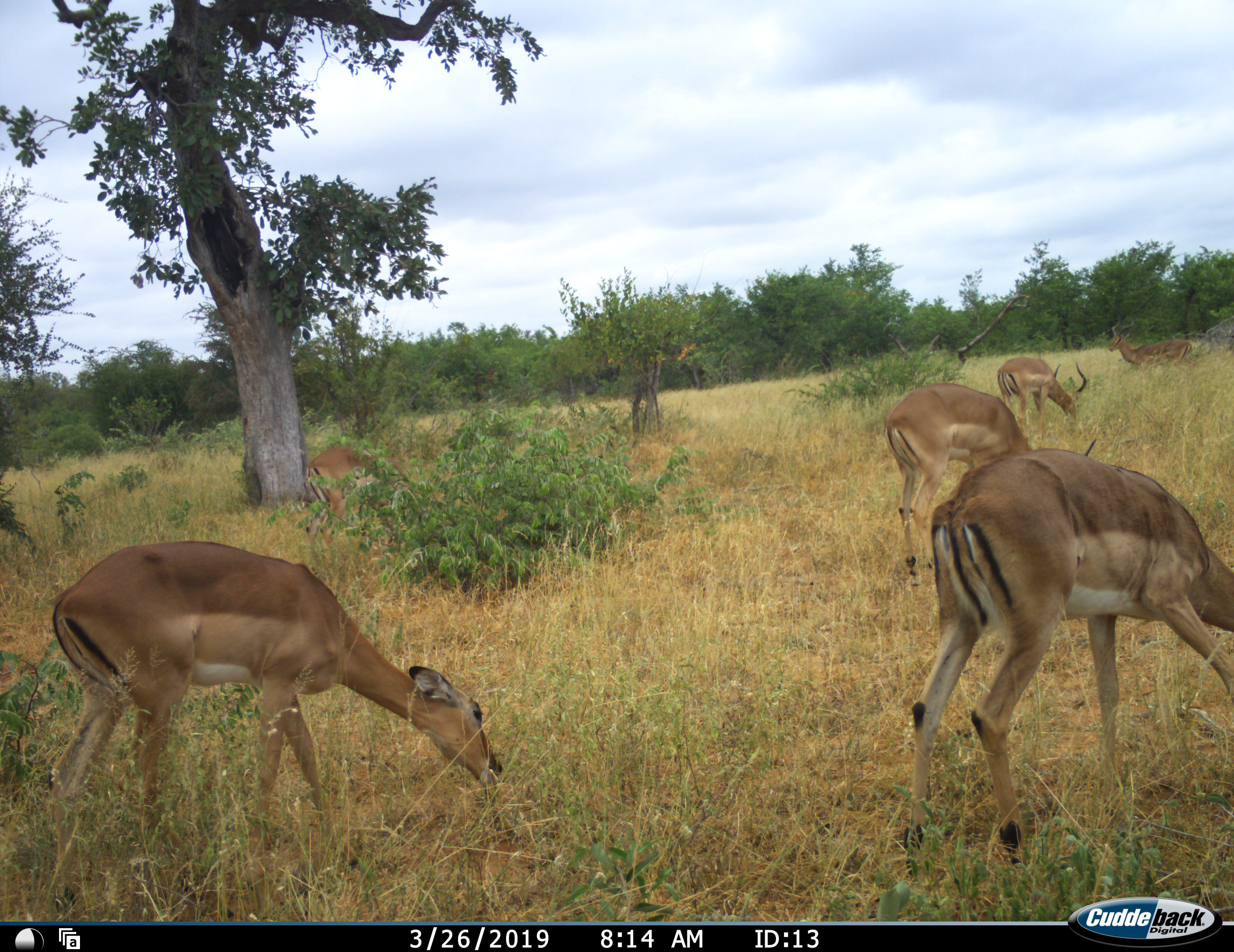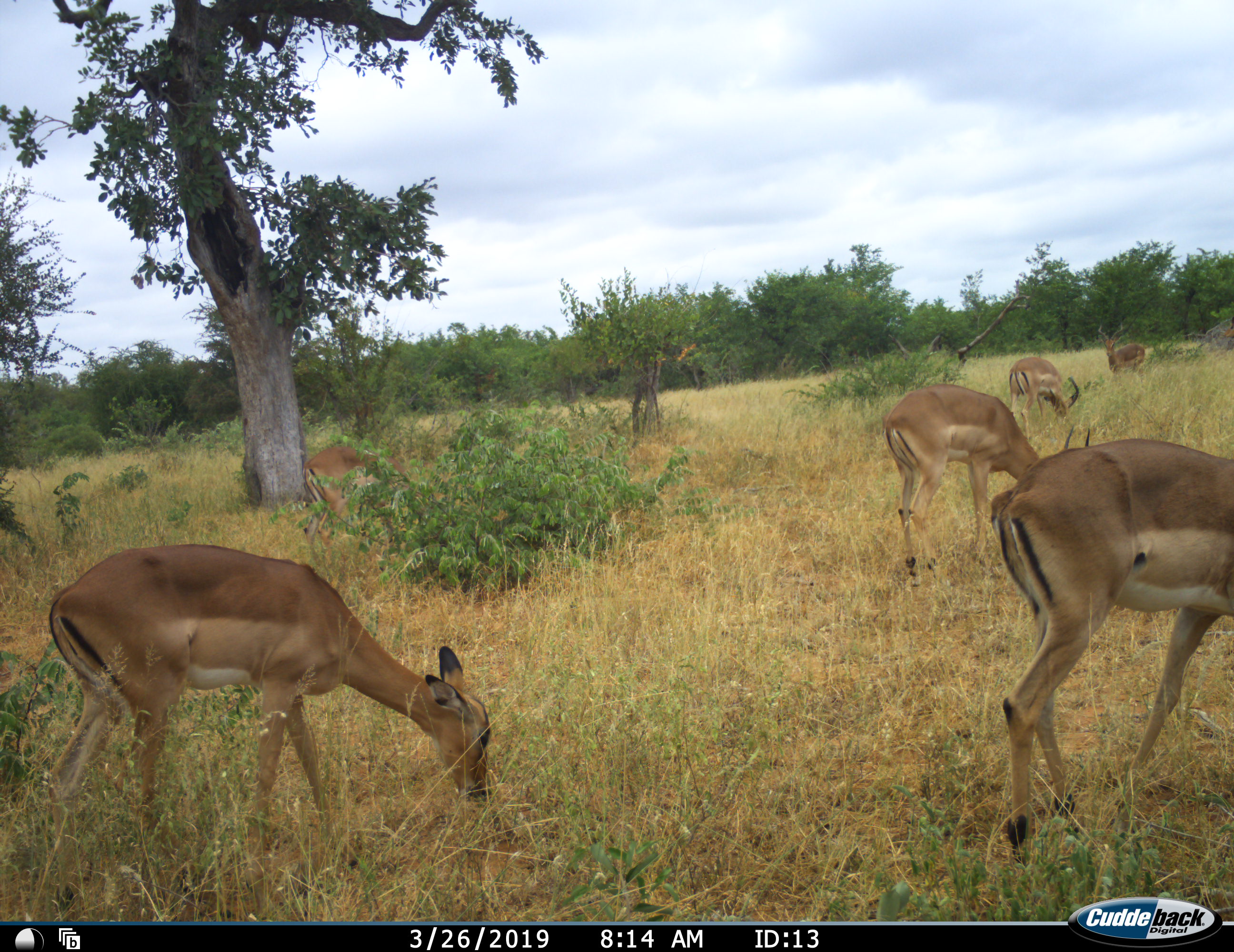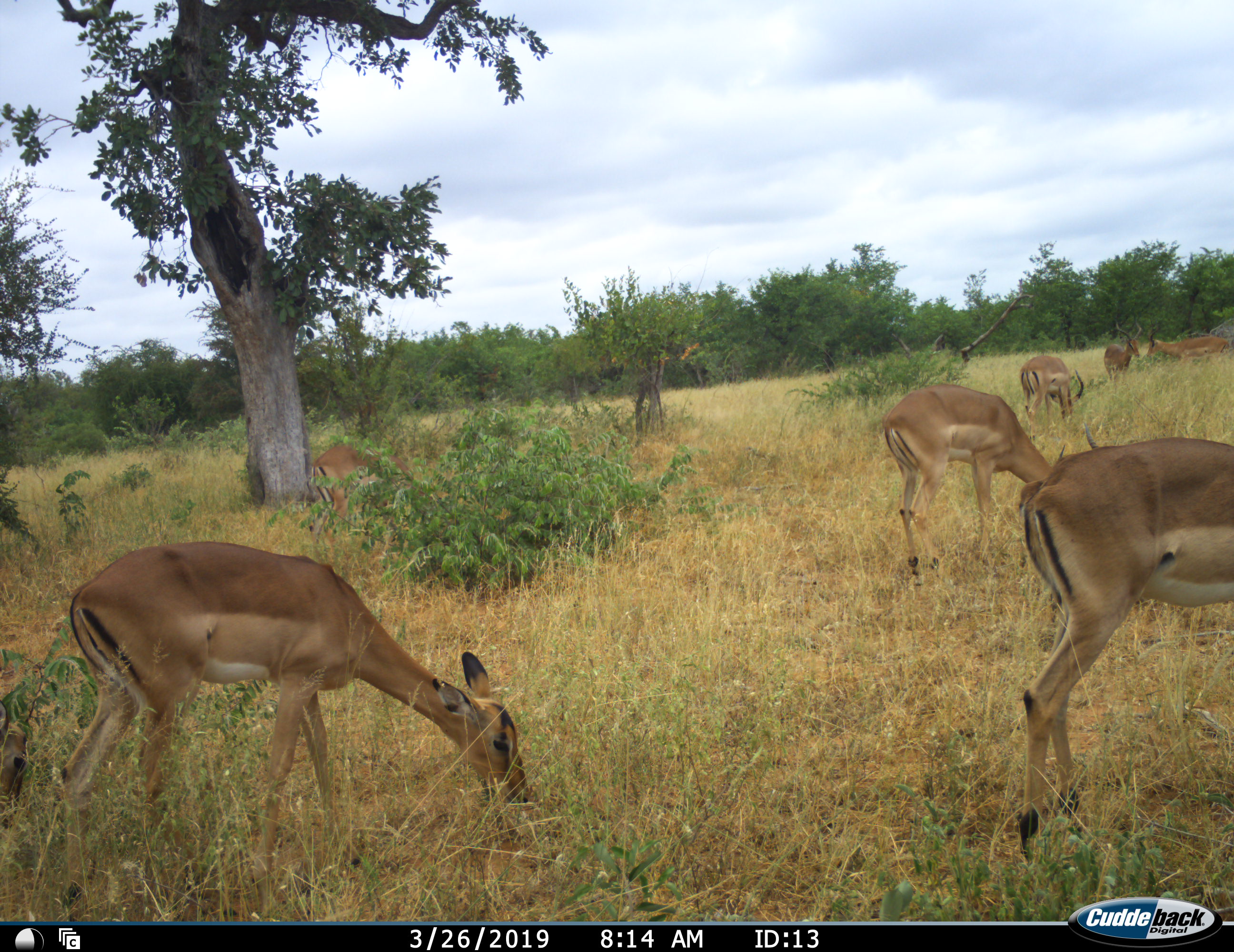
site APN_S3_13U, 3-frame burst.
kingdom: Animalia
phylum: Chordata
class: Mammalia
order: Artiodactyla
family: Bovidae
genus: Aepyceros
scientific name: Aepyceros melampus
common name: impala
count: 7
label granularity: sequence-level